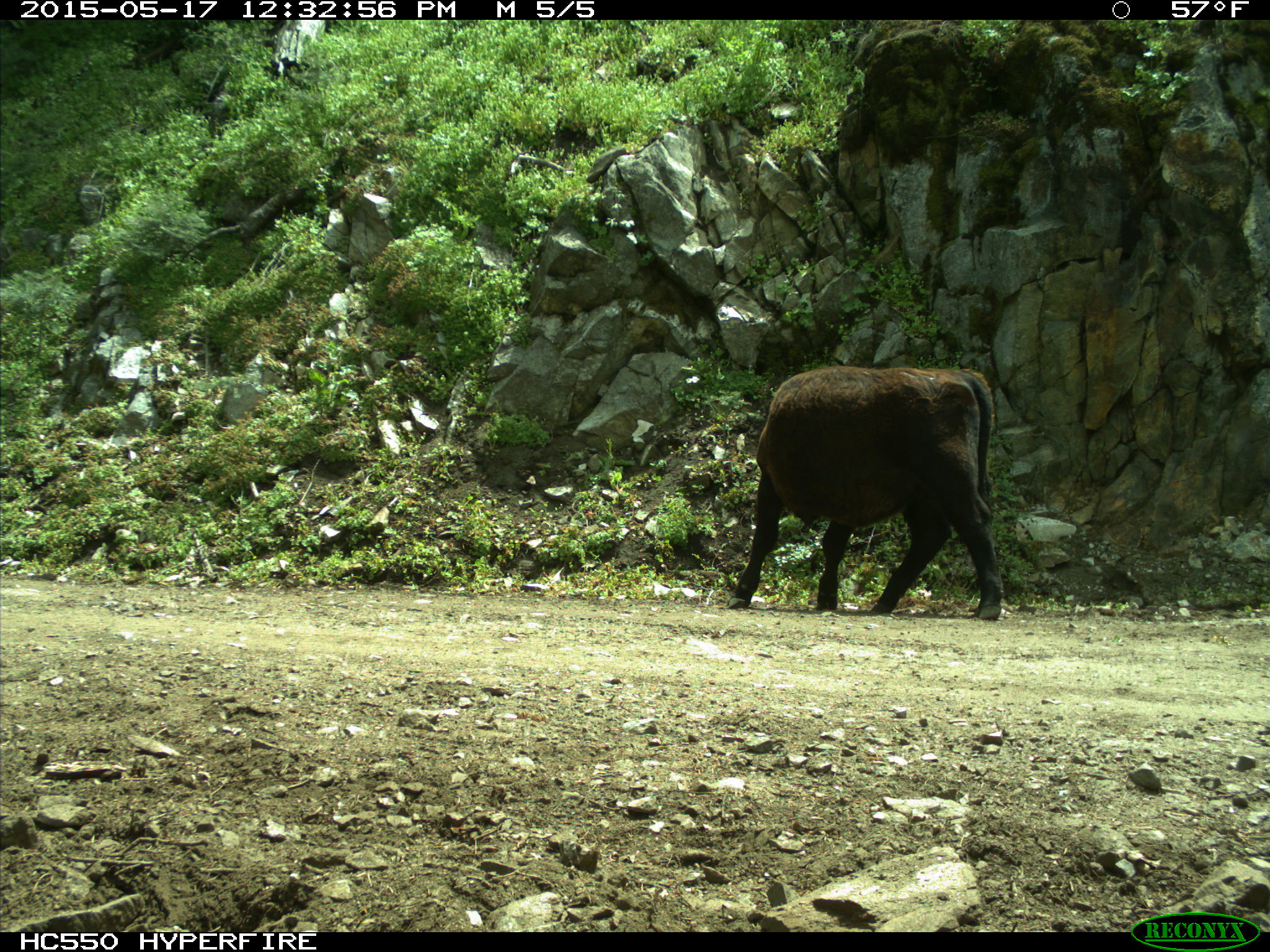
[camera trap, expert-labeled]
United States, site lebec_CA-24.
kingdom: Animalia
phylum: Chordata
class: Mammalia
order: Artiodactyla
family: Bovidae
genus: Bos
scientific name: Bos taurus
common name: domestic cow